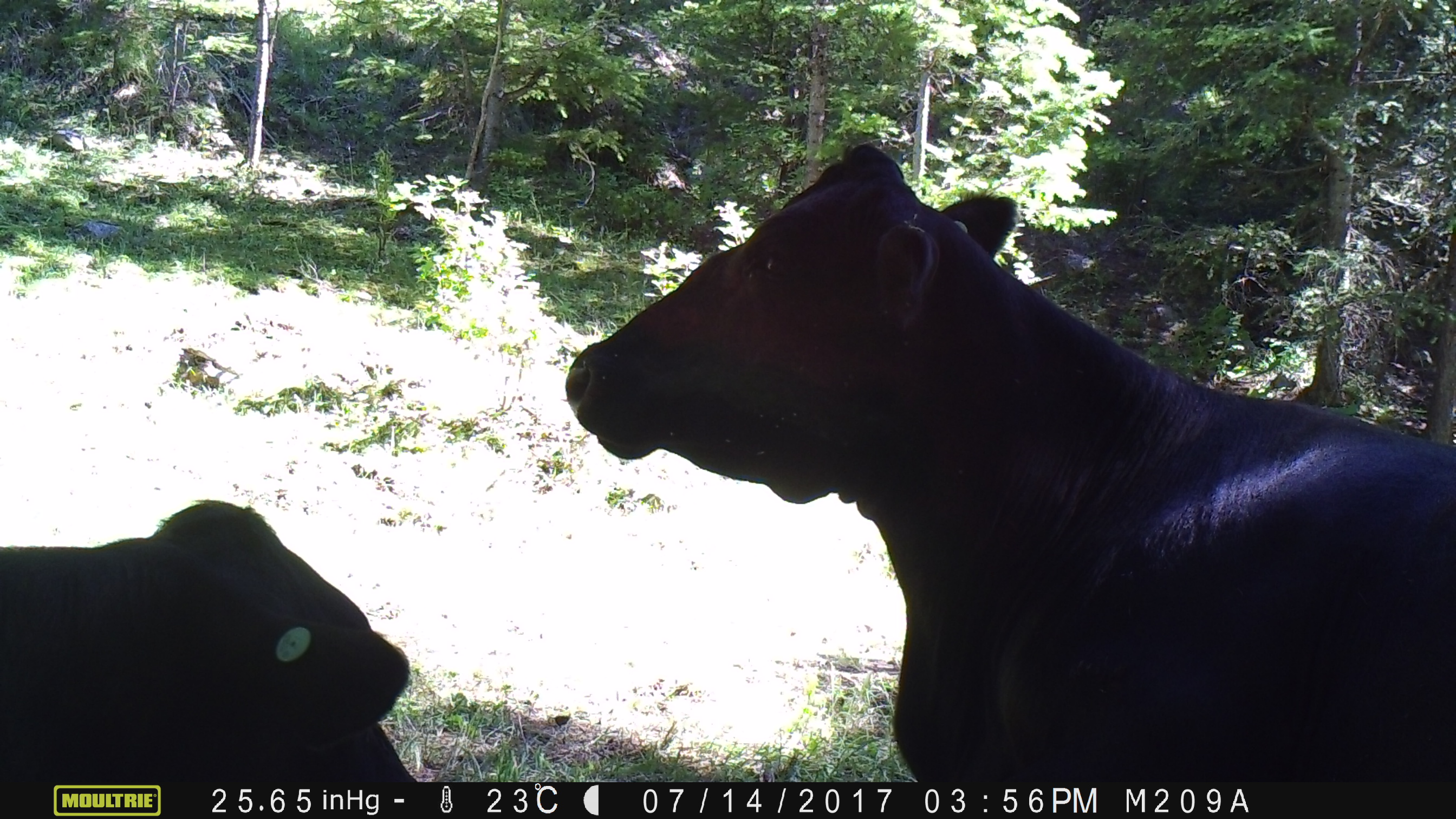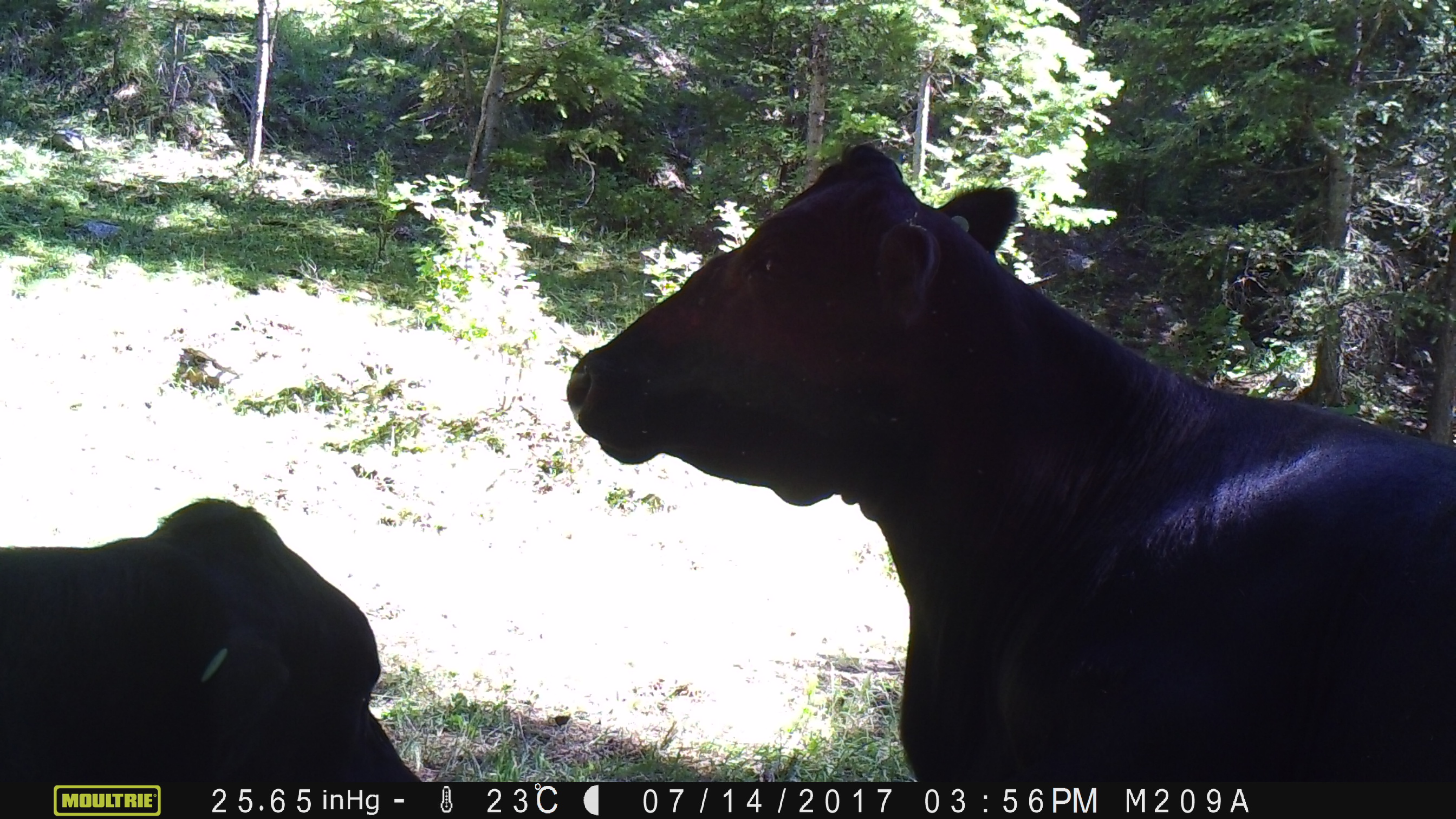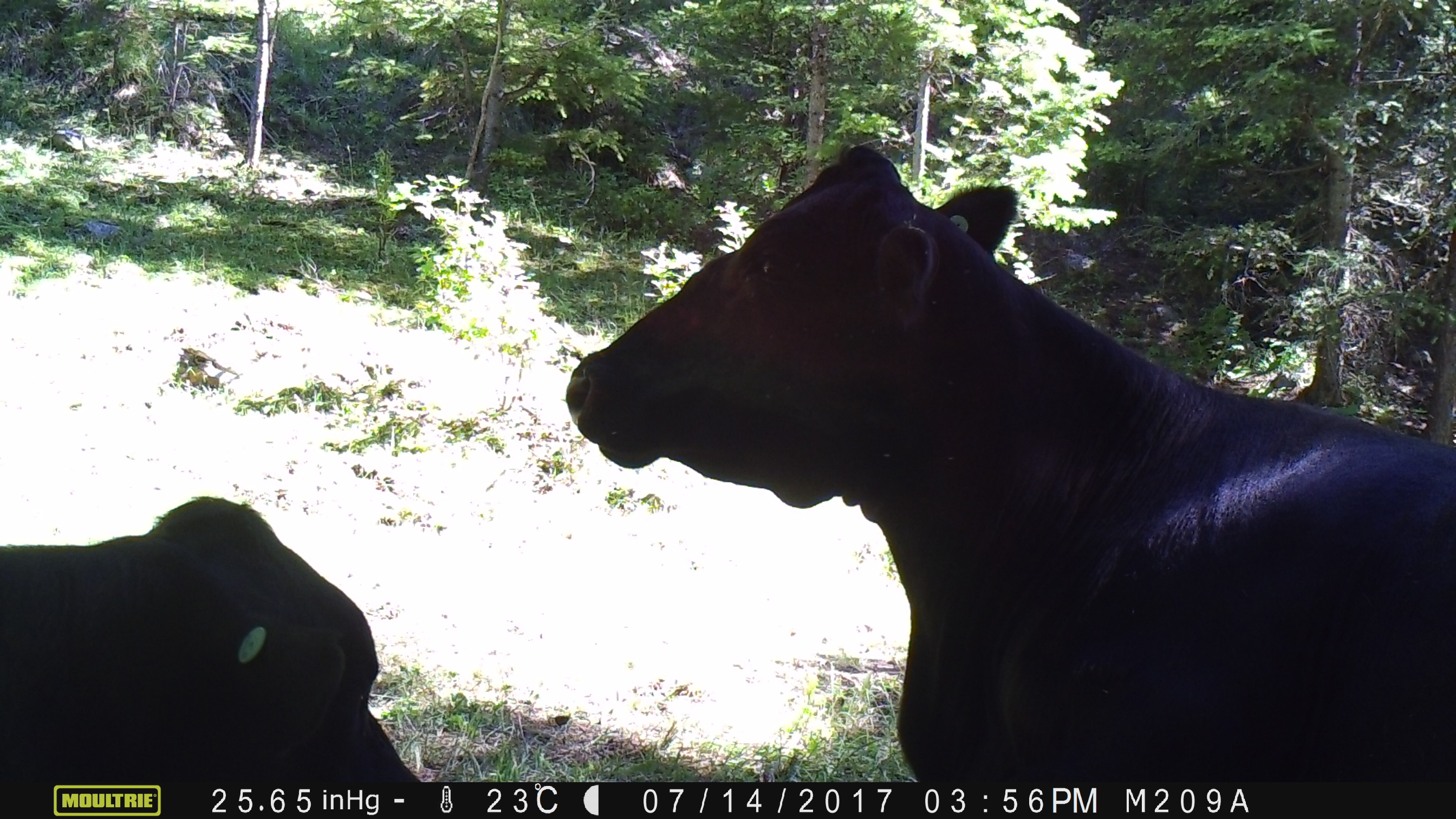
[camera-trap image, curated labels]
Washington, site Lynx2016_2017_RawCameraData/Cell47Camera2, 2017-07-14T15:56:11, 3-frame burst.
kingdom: Animalia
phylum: Chordata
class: Mammalia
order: Artiodactyla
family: Bovidae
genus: Bos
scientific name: Bos taurus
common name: domestic cattle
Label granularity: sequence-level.